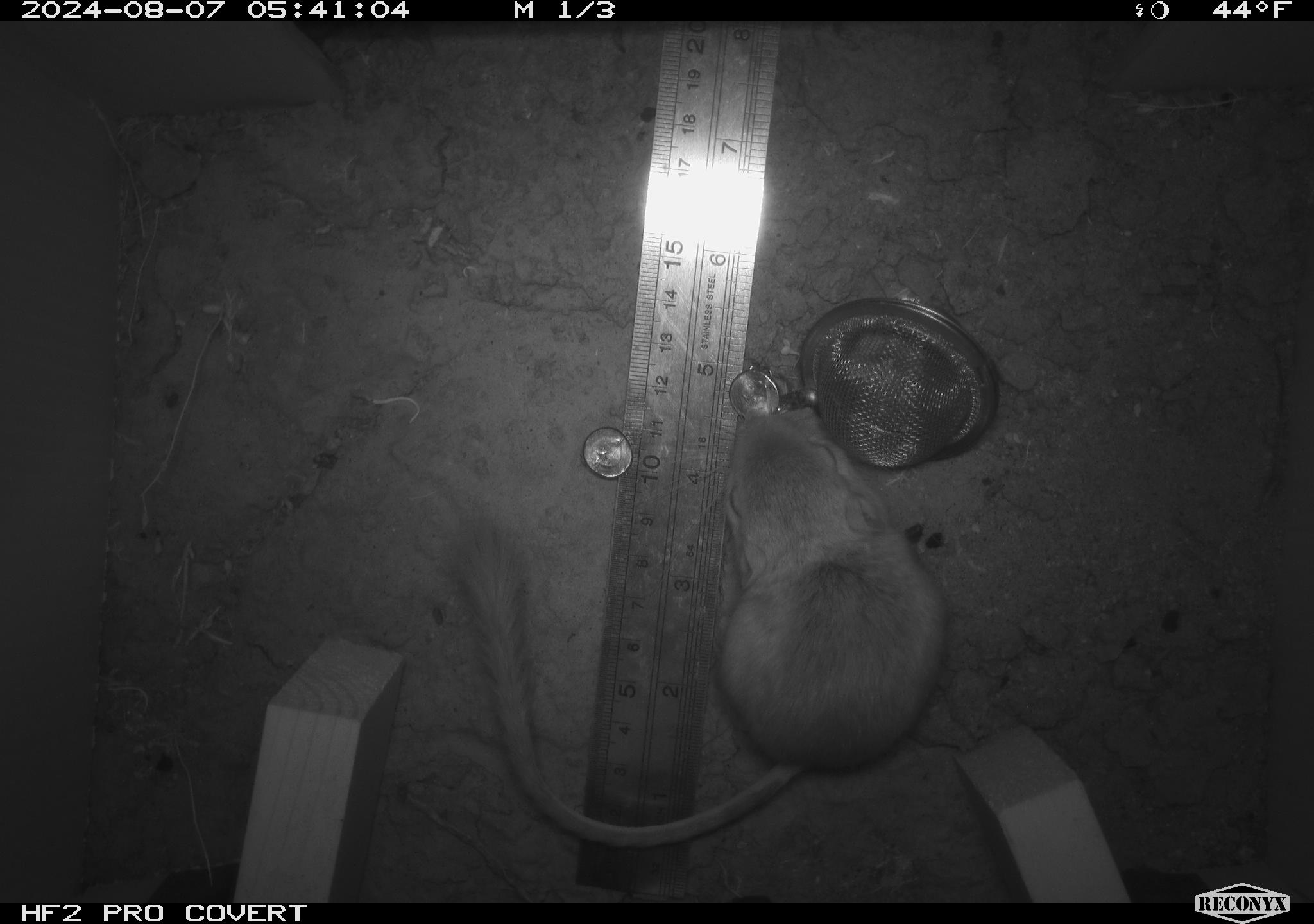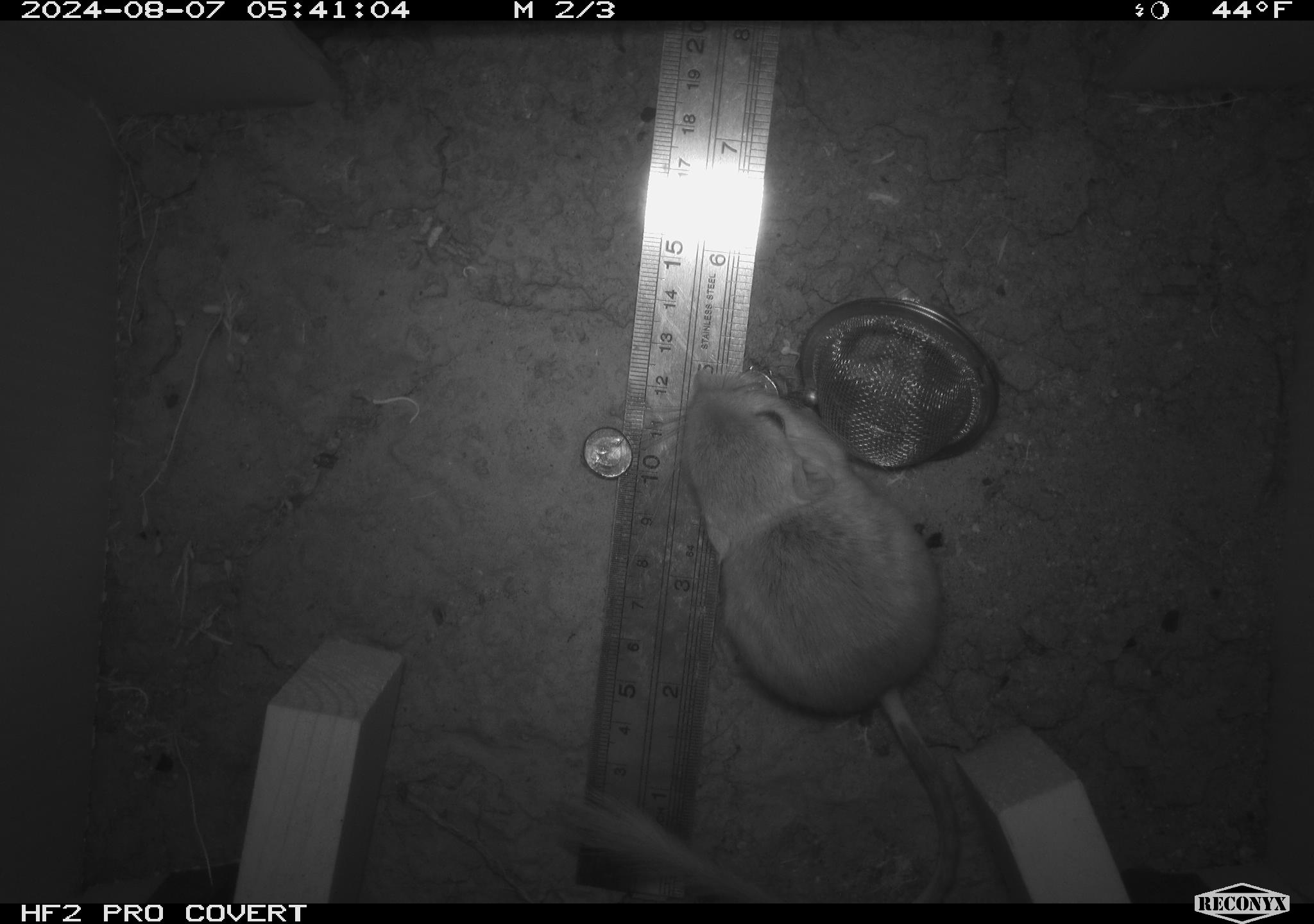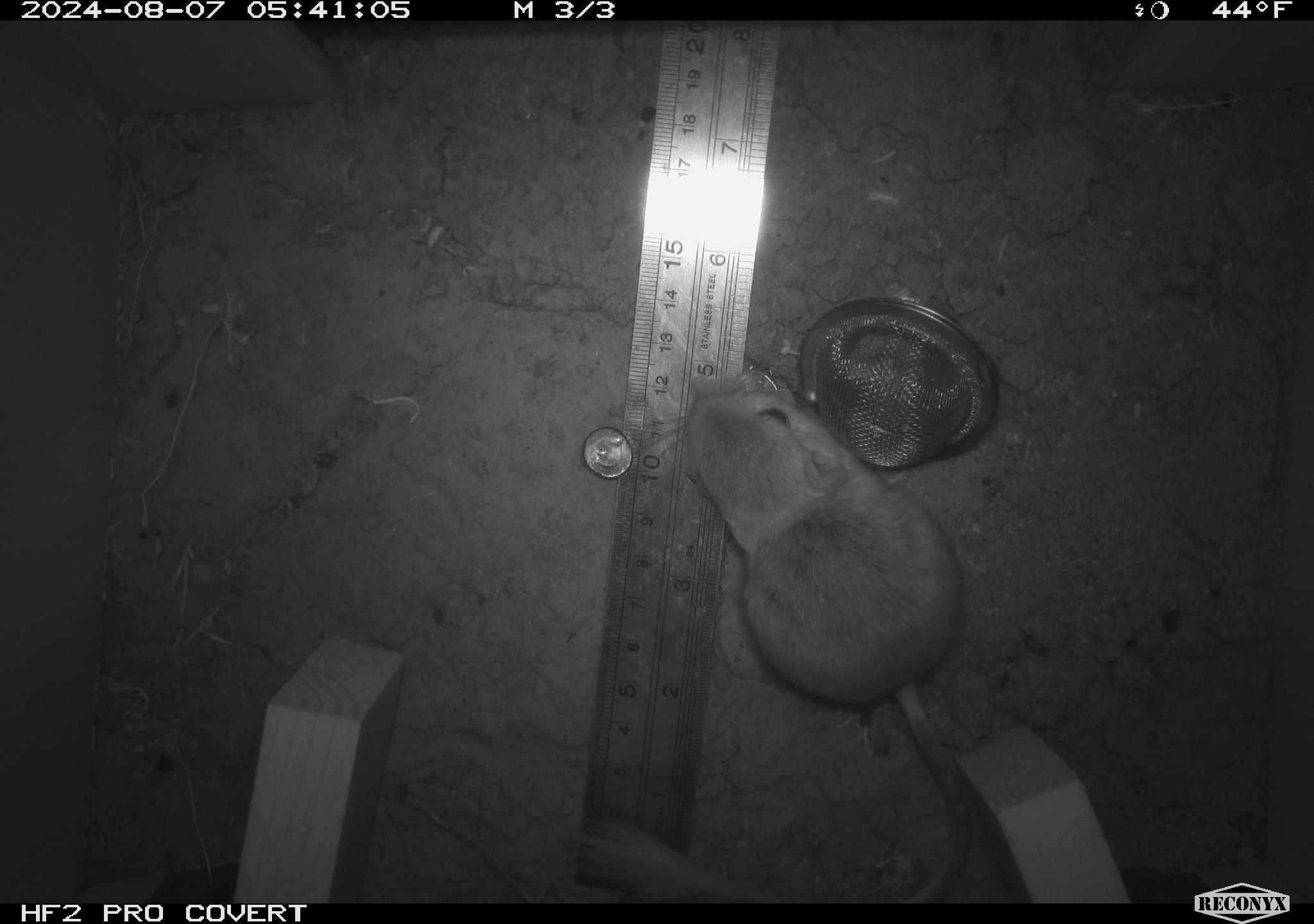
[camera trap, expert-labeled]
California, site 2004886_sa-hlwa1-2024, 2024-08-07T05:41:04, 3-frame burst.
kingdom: Animalia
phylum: Chordata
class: Mammalia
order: Rodentia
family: Heteromyidae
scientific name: Heteromyidae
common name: kangaroo rats and pocket mice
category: heteromyidae family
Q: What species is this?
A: Heteromyidae family (kangaroo rats and pocket mice) (Heteromyidae).